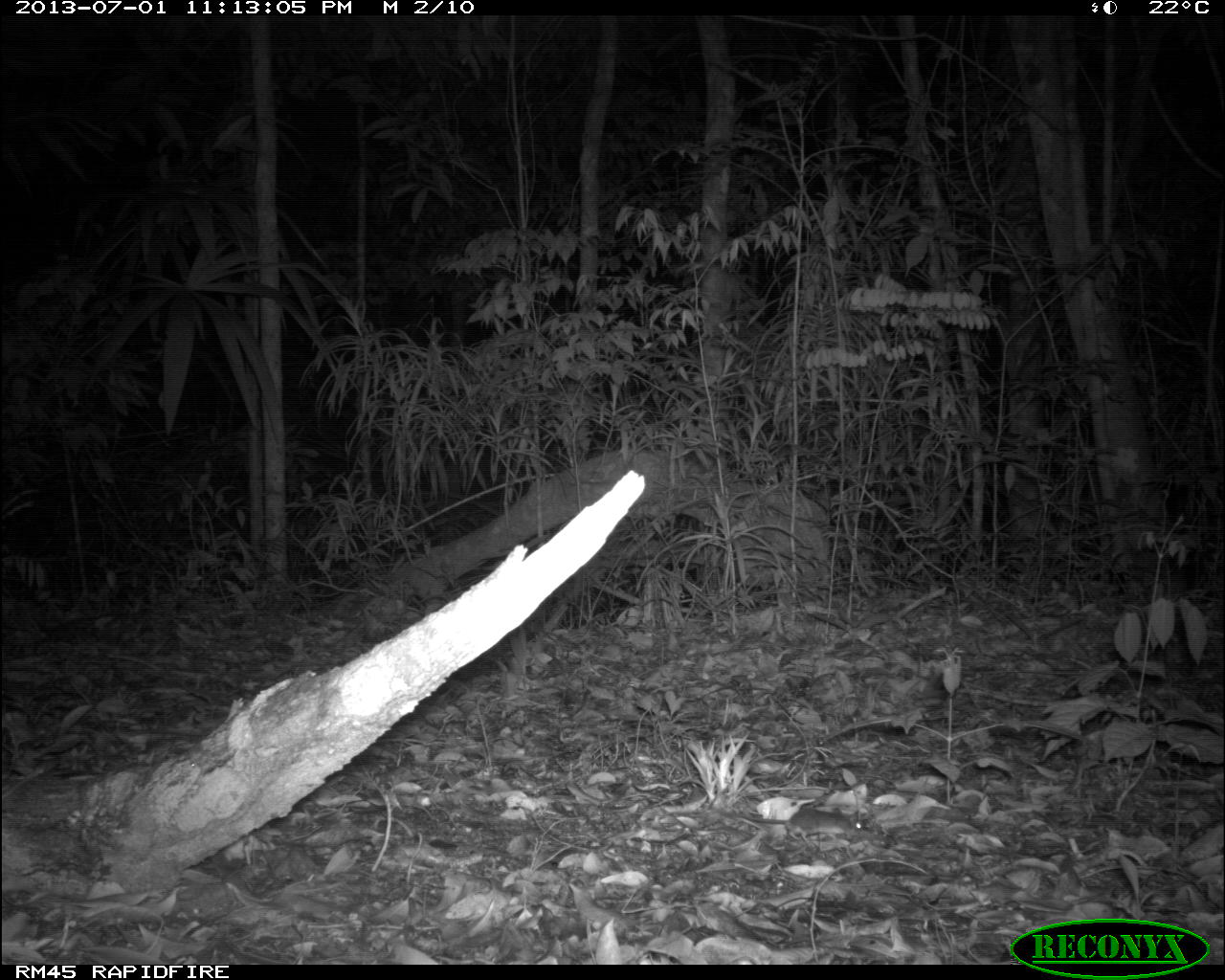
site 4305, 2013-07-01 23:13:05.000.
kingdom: Animalia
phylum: Chordata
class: Mammalia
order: Rodentia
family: Cricetidae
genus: Peromyscus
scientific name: Peromyscus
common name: deermice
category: peromyscus sp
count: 1